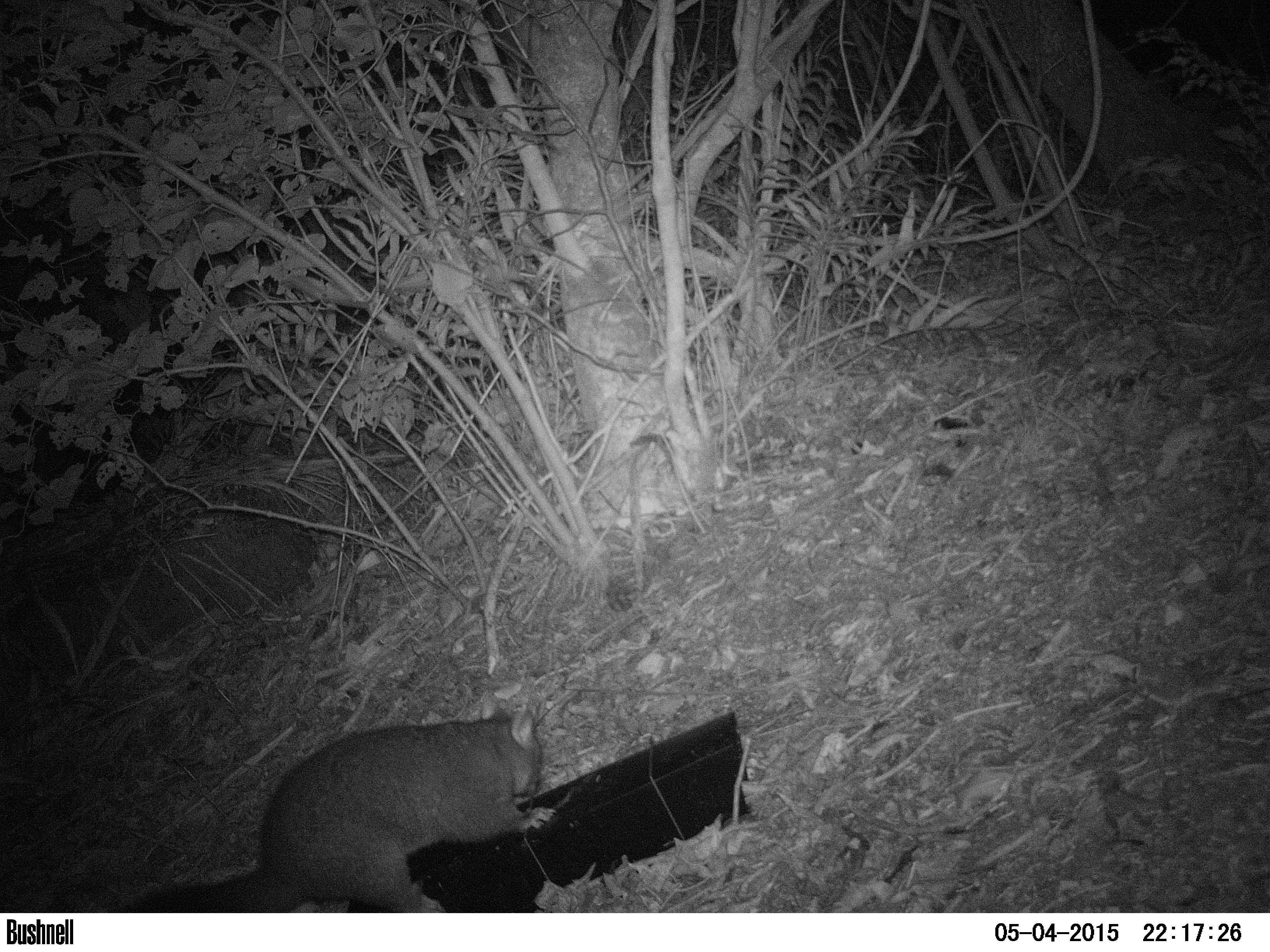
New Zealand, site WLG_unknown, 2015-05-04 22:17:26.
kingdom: Animalia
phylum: Chordata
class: Mammalia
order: Diprotodontia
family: Phalangeridae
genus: Trichosurus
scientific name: Trichosurus vulpecula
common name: common brushtail possum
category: possum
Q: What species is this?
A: Possum (common brushtail possum) (Trichosurus vulpecula).